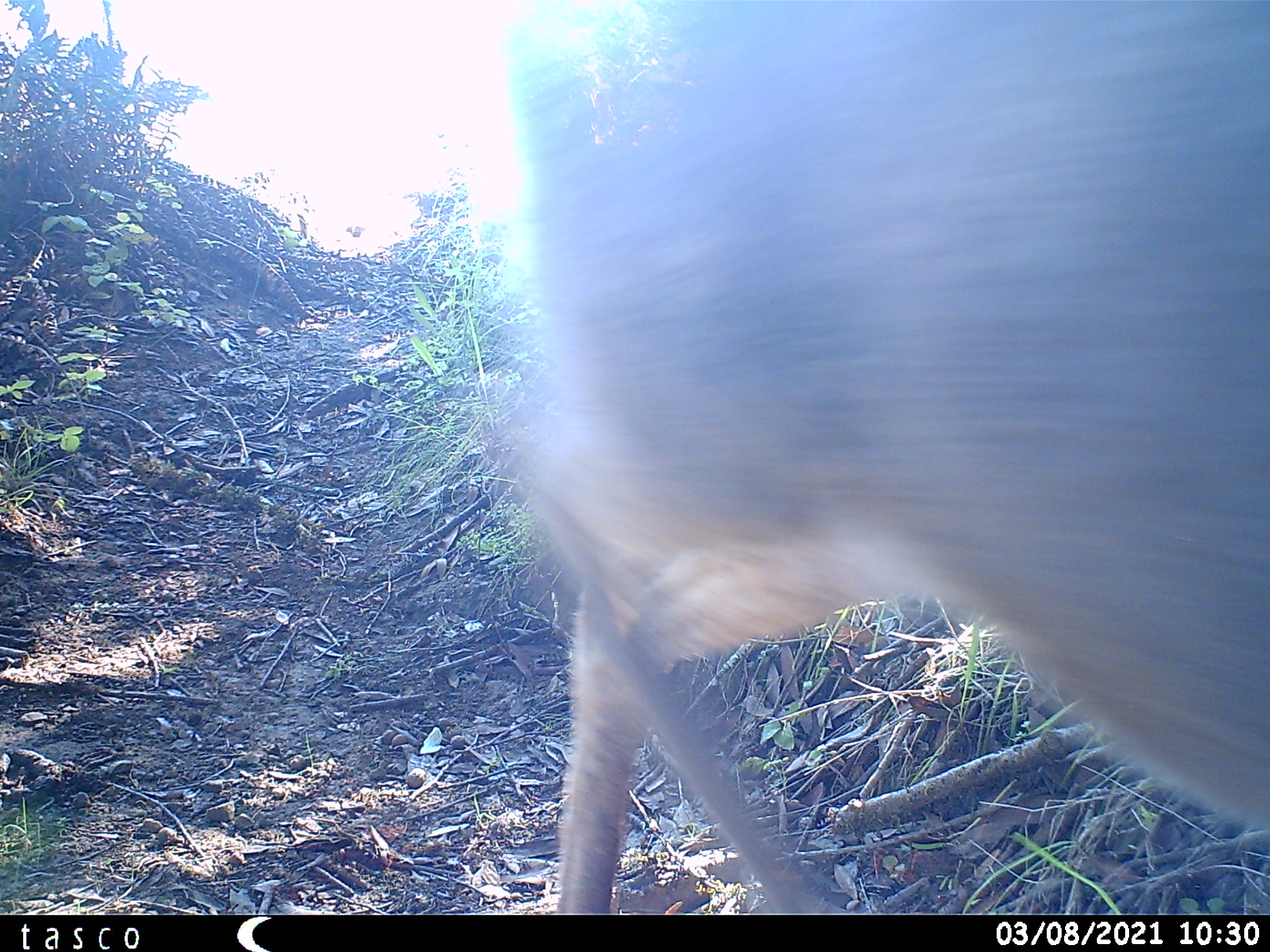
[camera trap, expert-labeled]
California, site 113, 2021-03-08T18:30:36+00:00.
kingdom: Animalia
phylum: Chordata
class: Mammalia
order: Artiodactyla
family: Cervidae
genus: Odocoileus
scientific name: Odocoileus hemionus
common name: mule deer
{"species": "mule deer (Odocoileus hemionus)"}